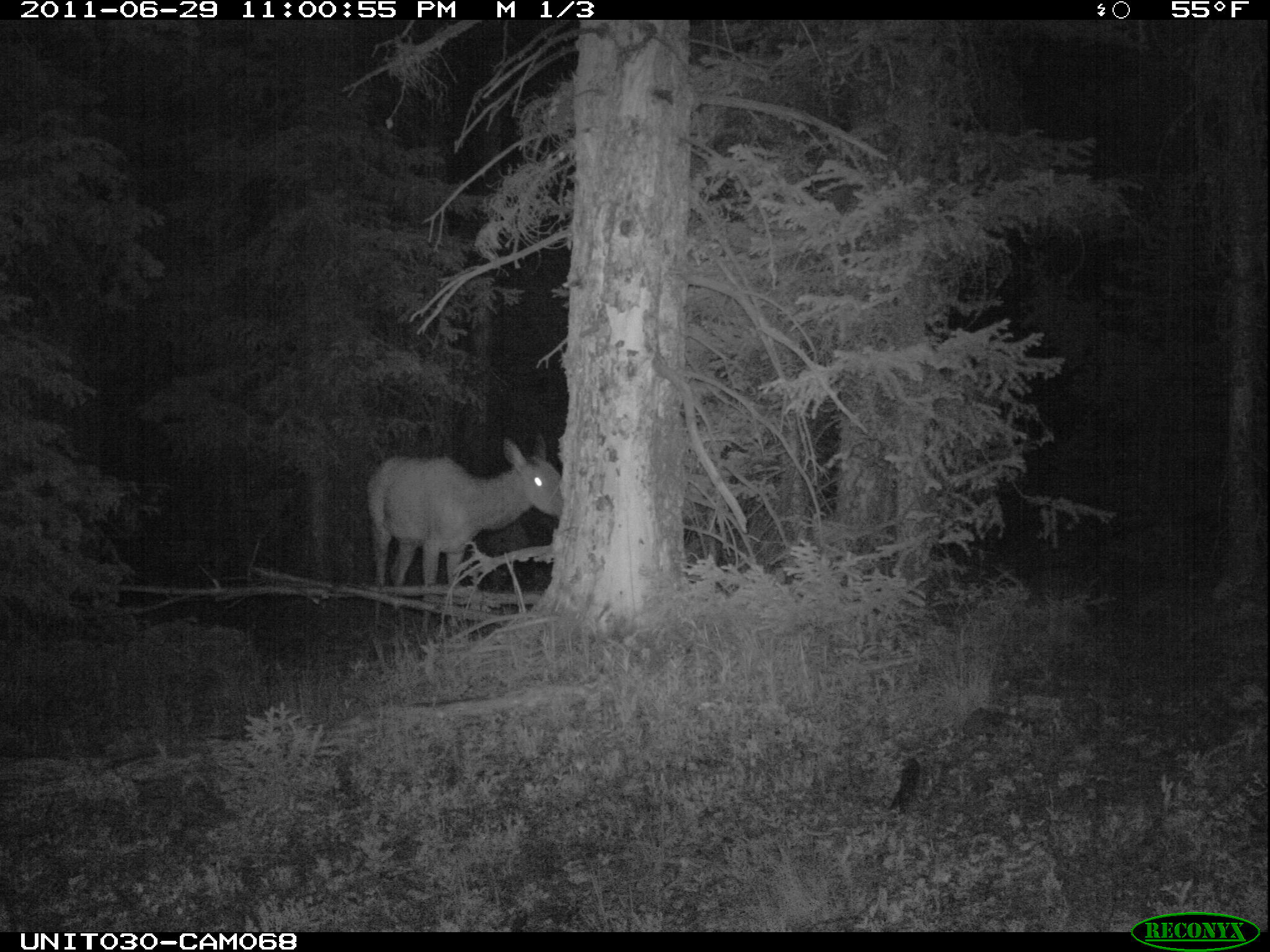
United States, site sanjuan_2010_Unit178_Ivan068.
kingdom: Animalia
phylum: Chordata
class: Mammalia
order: Artiodactyla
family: Cervidae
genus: Cervus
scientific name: Cervus elaphus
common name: red deer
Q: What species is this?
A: Cervus elaphus (red deer).